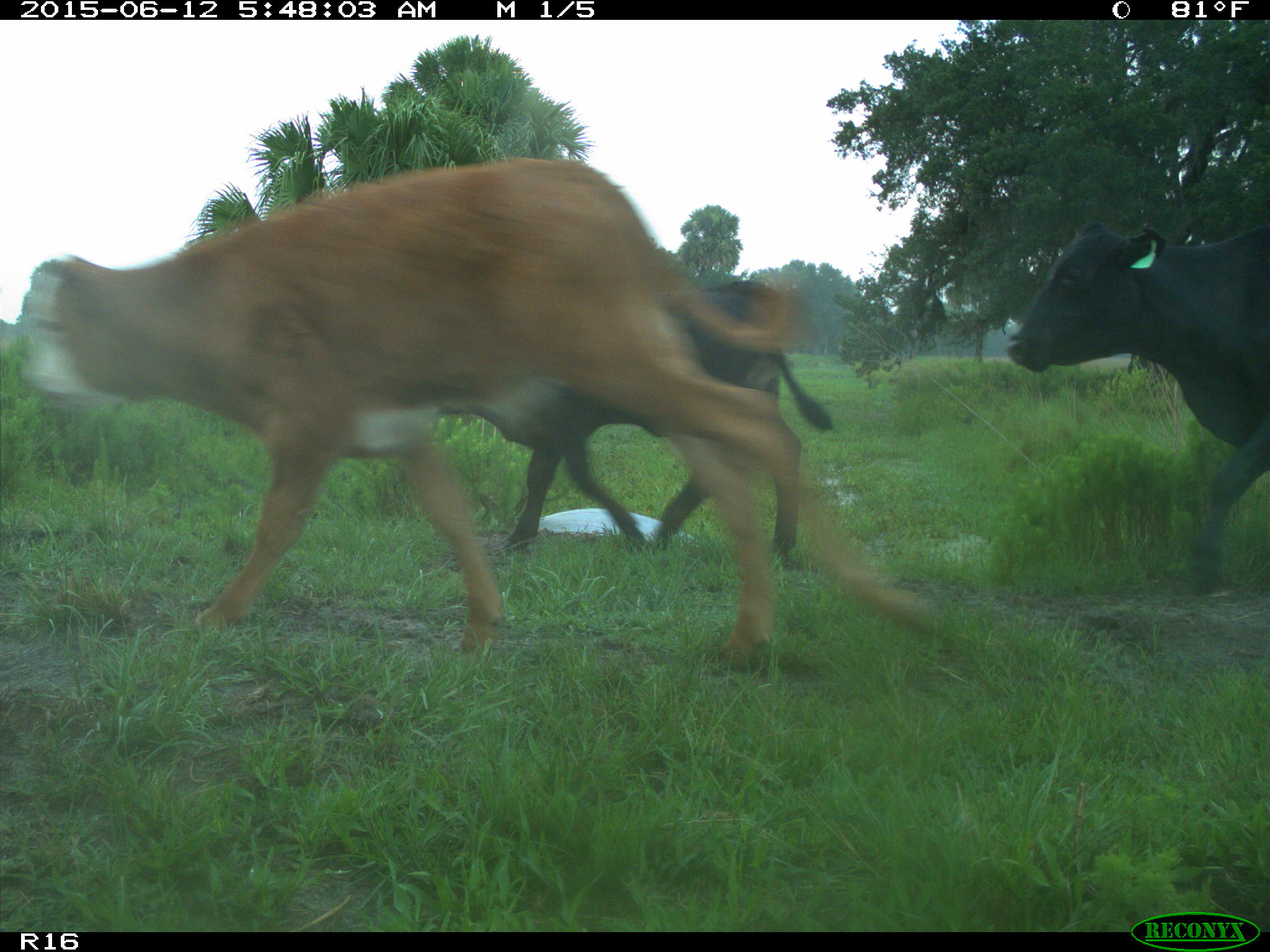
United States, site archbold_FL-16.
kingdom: Animalia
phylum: Chordata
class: Mammalia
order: Artiodactyla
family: Bovidae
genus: Bos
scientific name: Bos taurus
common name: domestic cow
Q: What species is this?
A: Bos taurus (domestic cow).